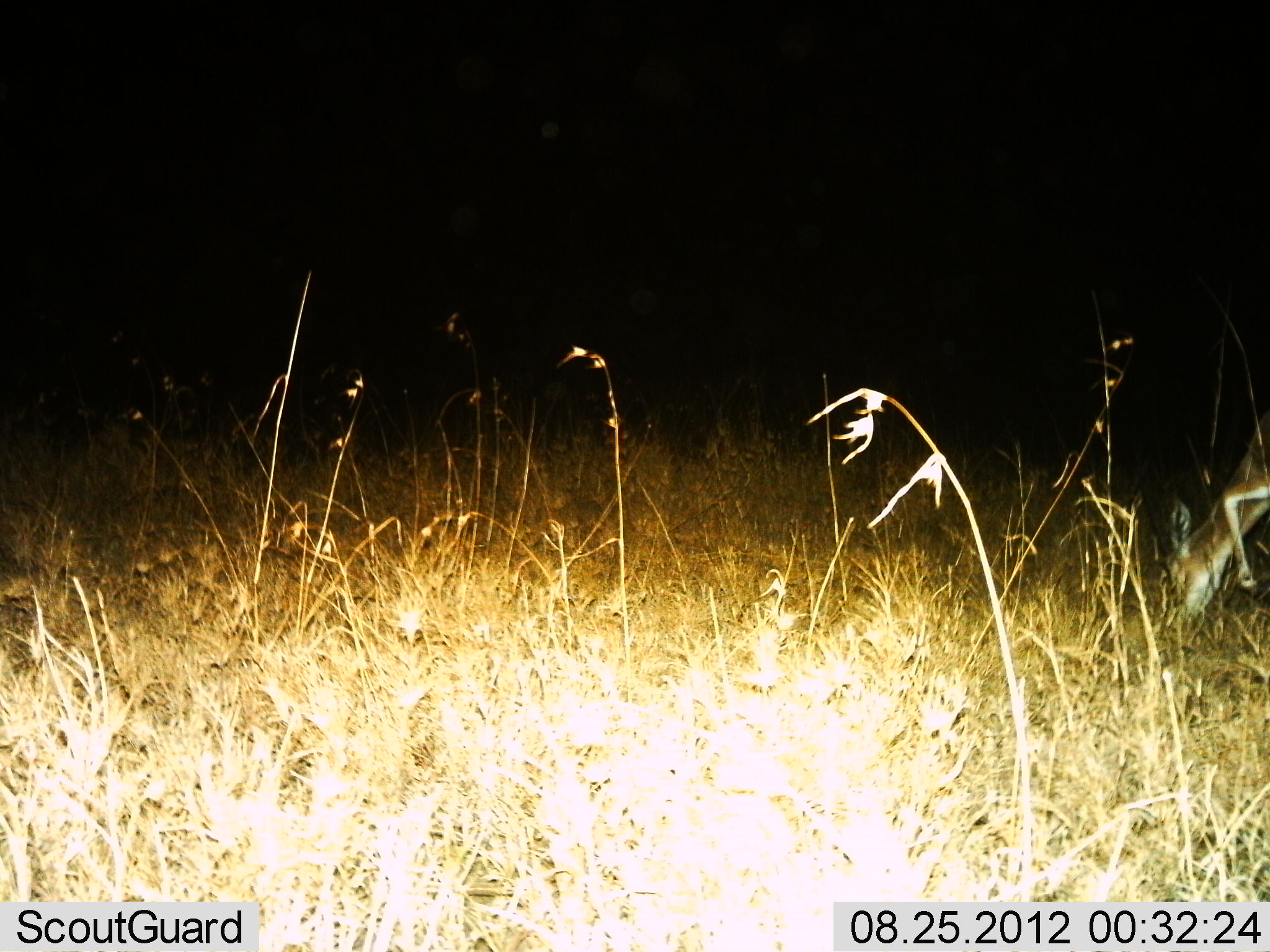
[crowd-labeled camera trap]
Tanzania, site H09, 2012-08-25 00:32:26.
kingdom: Animalia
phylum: Chordata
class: Mammalia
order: Artiodactyla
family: Bovidae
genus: Eudorcas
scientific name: Eudorcas thomsonii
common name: thomson's gazelle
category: gazellethomsons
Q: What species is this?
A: Gazellethomsons (thomson's gazelle) (Eudorcas thomsonii).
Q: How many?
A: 1.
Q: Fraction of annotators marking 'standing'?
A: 0%.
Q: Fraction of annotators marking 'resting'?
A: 0%.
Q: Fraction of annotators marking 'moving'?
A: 0%.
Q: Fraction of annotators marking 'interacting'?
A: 0%.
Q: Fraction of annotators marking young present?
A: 0%.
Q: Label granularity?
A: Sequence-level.